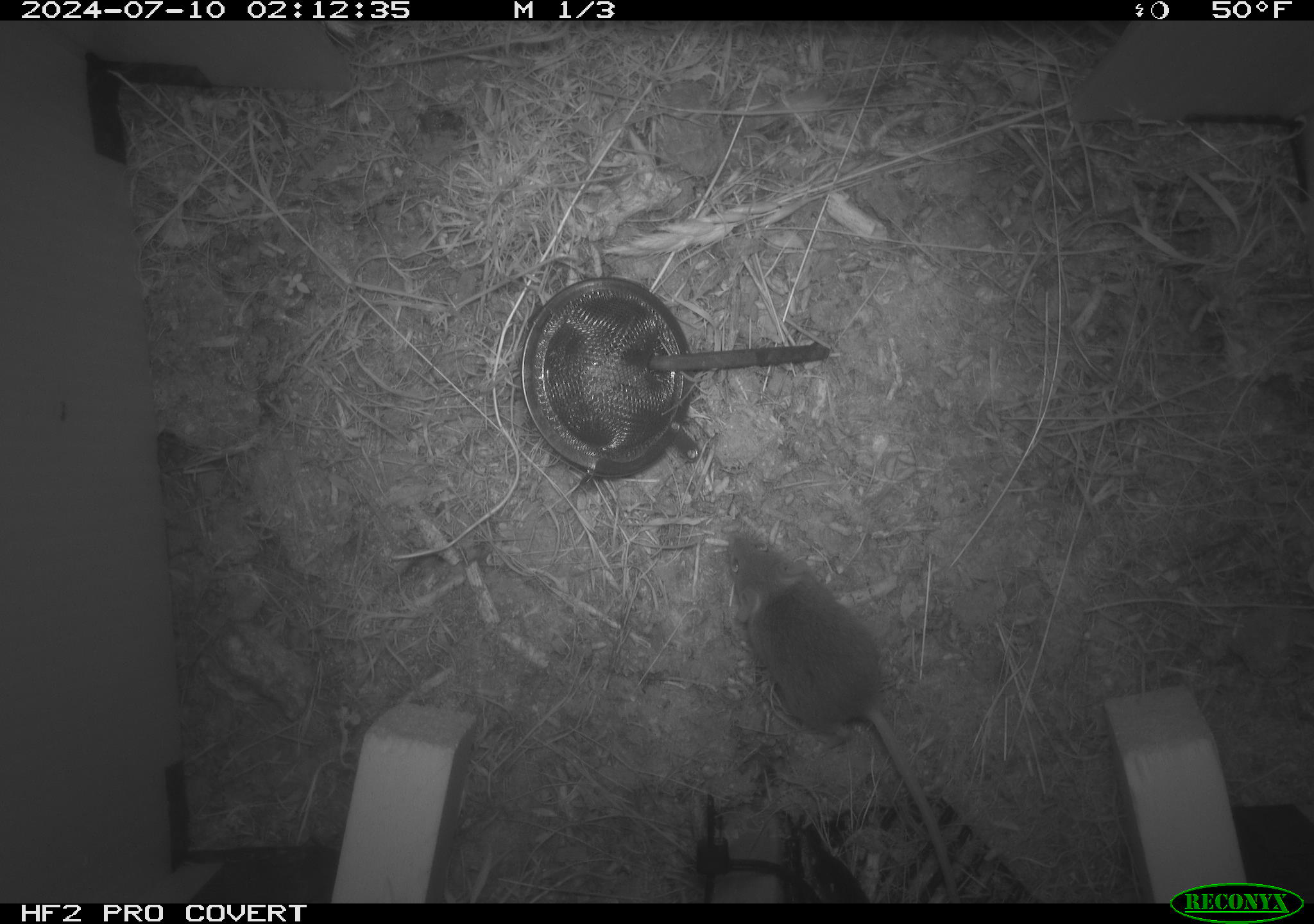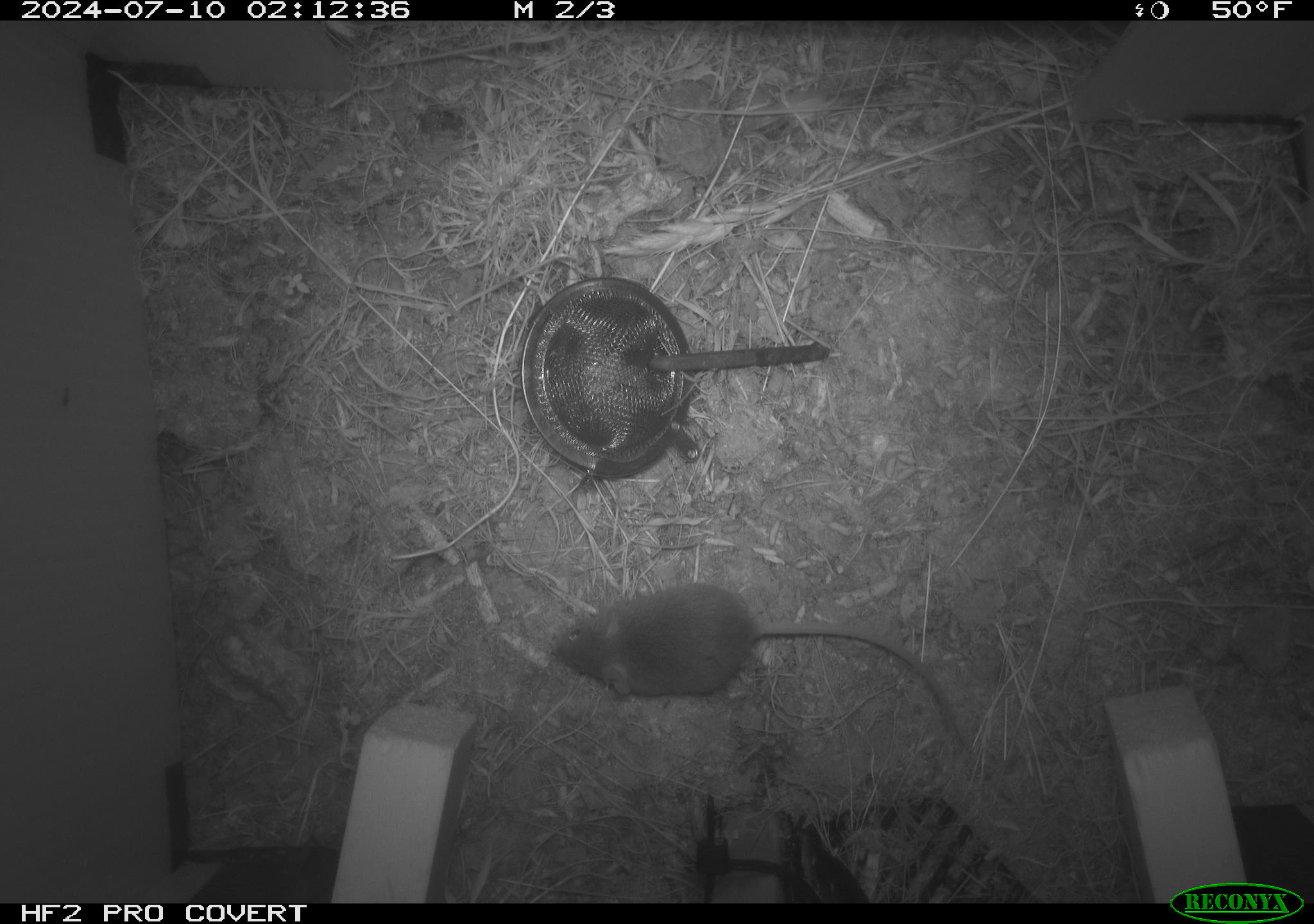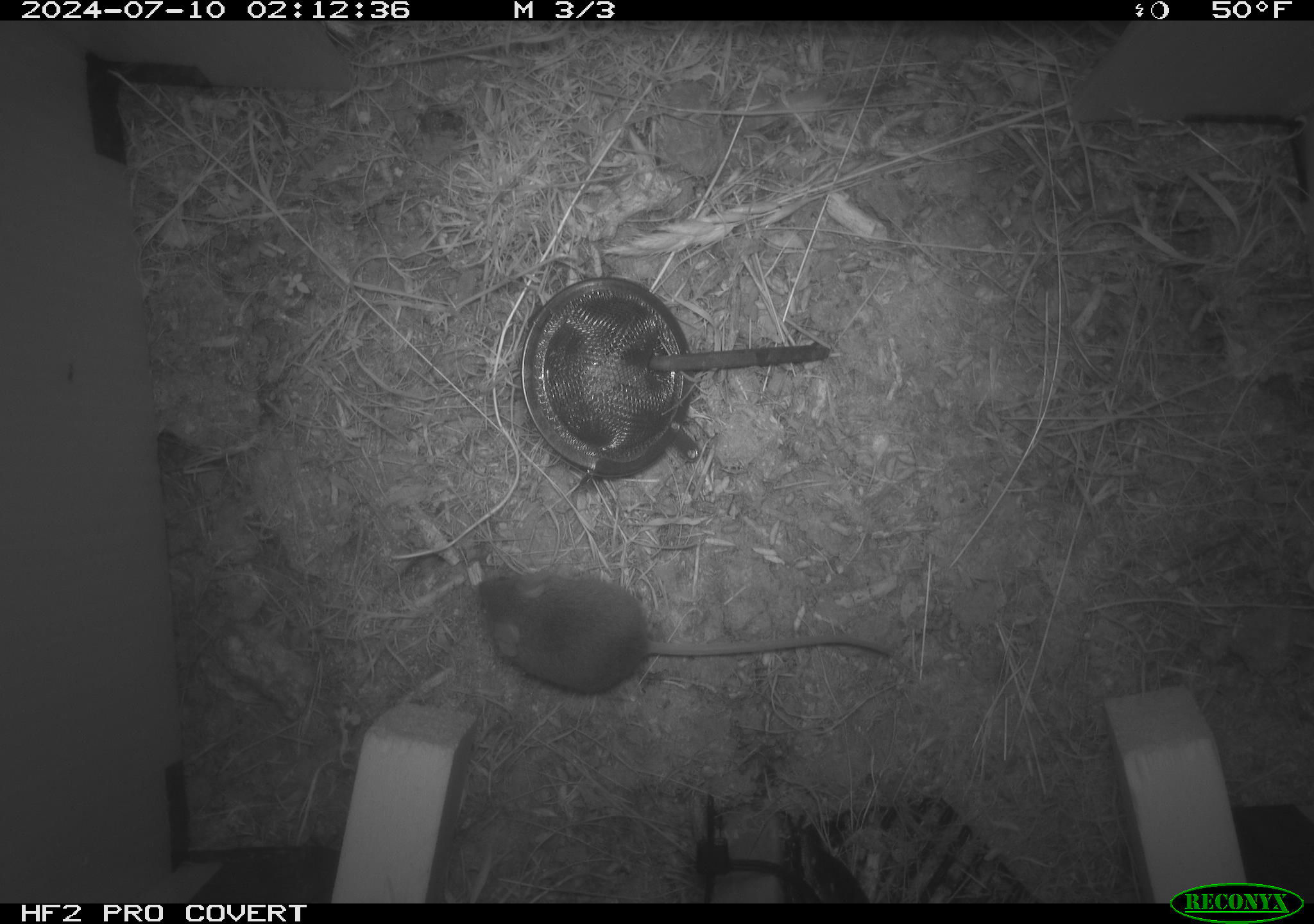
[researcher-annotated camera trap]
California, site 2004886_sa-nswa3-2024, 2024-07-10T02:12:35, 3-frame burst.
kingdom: Animalia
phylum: Chordata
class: Mammalia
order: Rodentia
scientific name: Rodentia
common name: rodent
Rodent (Rodentia).